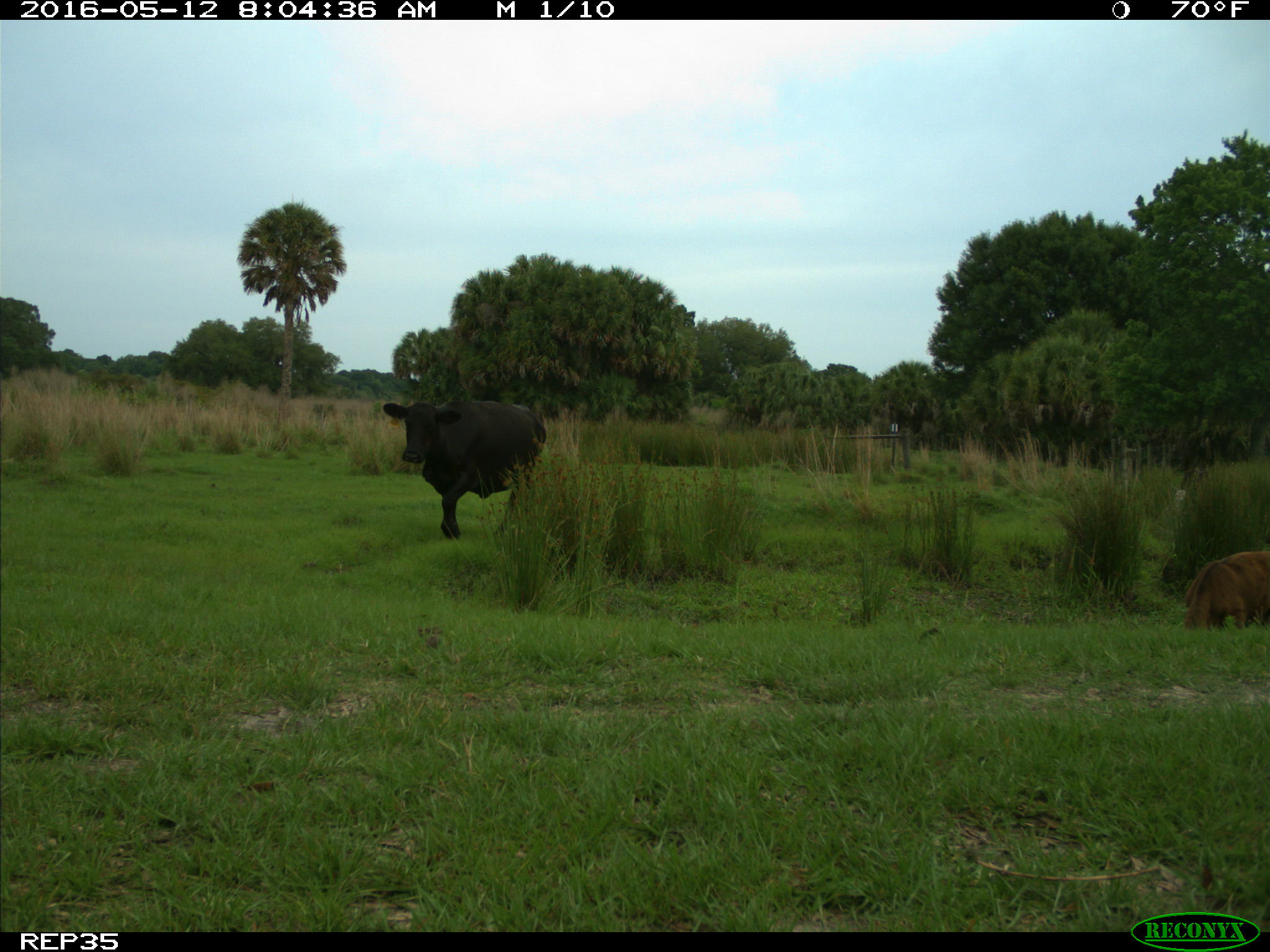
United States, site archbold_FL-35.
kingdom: Animalia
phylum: Chordata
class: Mammalia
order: Artiodactyla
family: Bovidae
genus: Bos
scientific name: Bos taurus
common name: domestic cow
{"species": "Bos taurus (domestic cow)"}